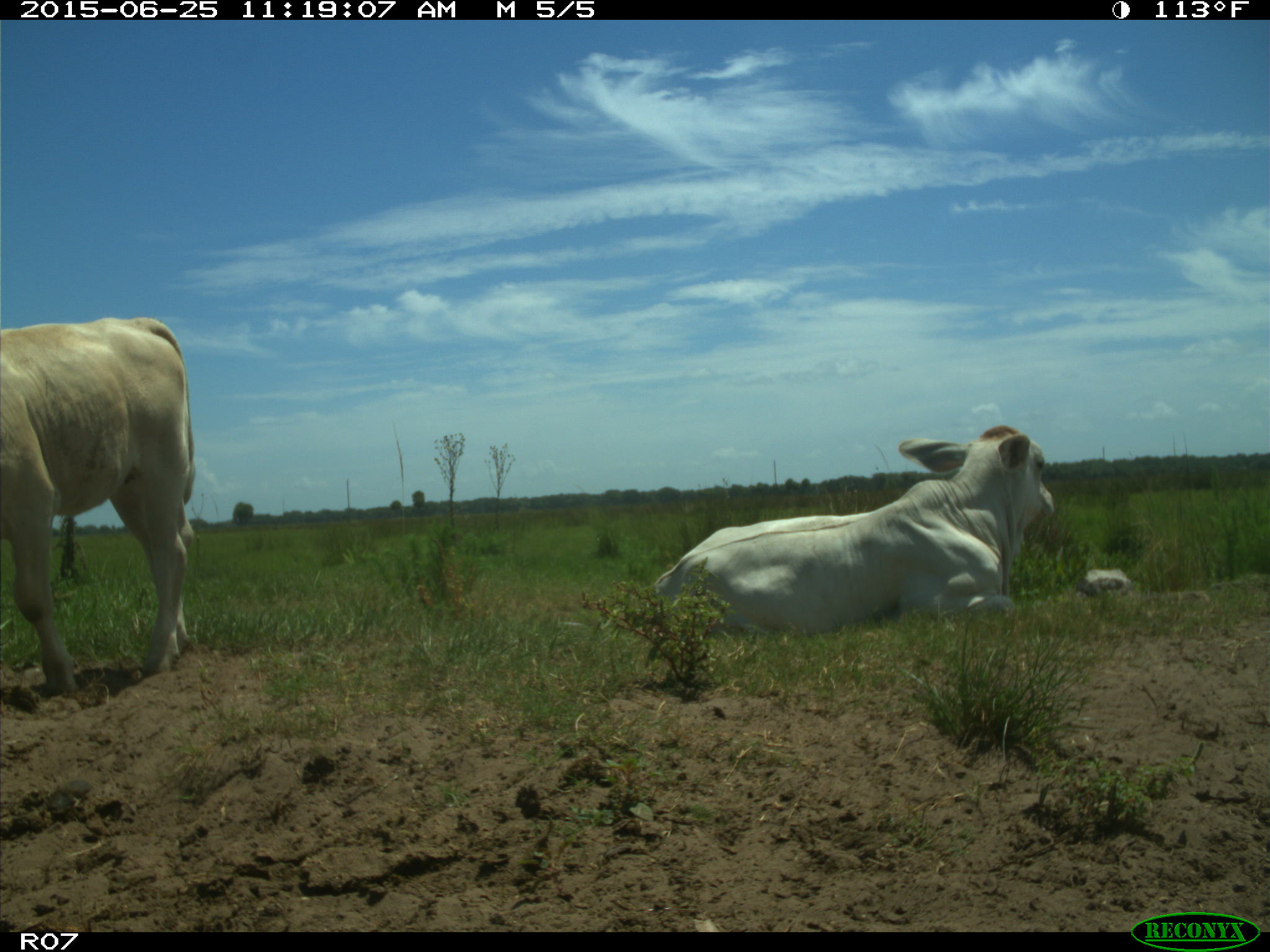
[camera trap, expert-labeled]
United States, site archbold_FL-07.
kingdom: Animalia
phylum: Chordata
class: Mammalia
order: Artiodactyla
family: Bovidae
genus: Bos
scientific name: Bos taurus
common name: domestic cow